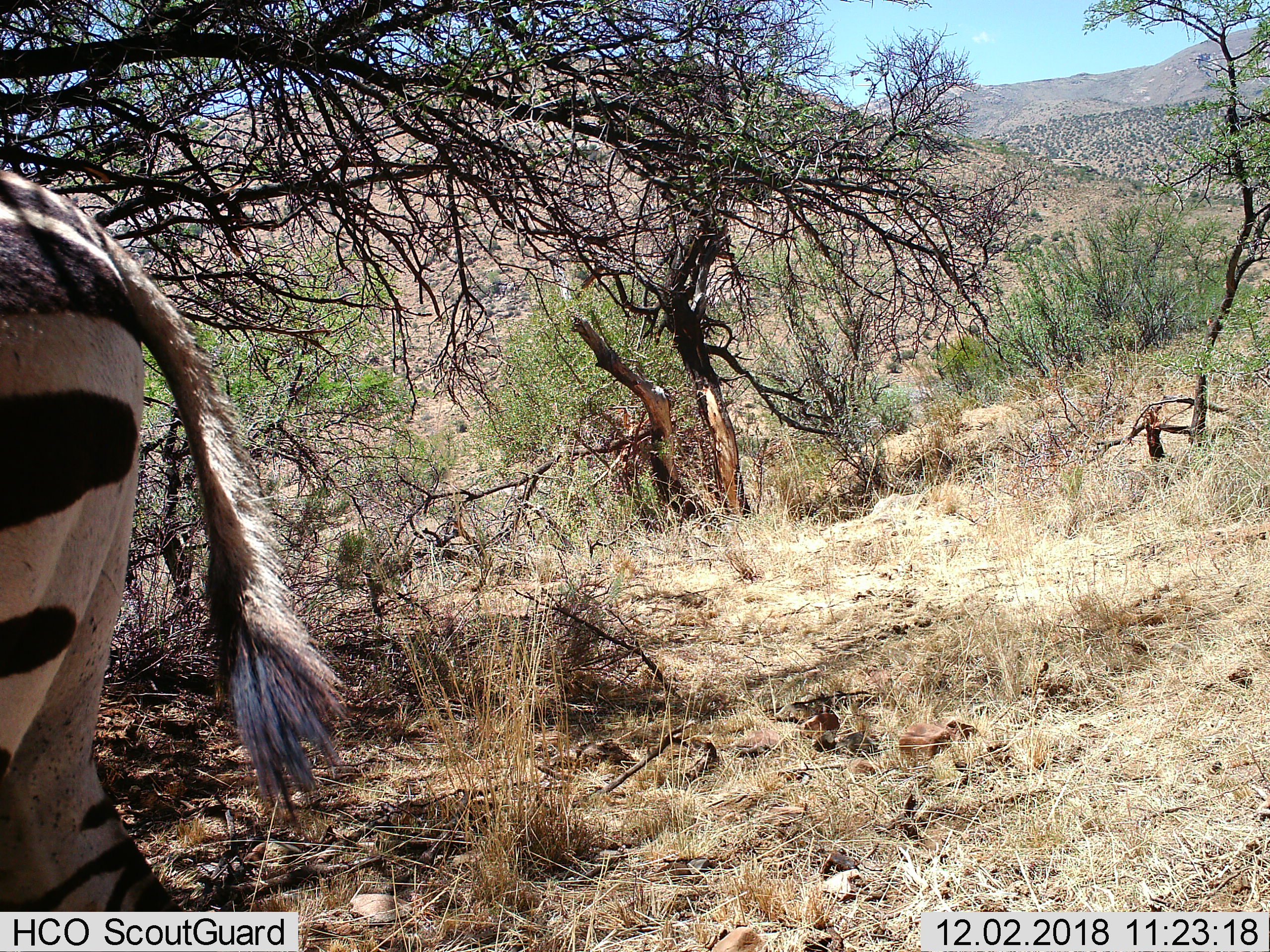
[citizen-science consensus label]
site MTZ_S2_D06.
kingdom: Animalia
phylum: Chordata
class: Mammalia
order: Perissodactyla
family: Equidae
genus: Equus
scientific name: Equus zebra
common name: mountain zebra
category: zebramountain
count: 1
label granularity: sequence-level